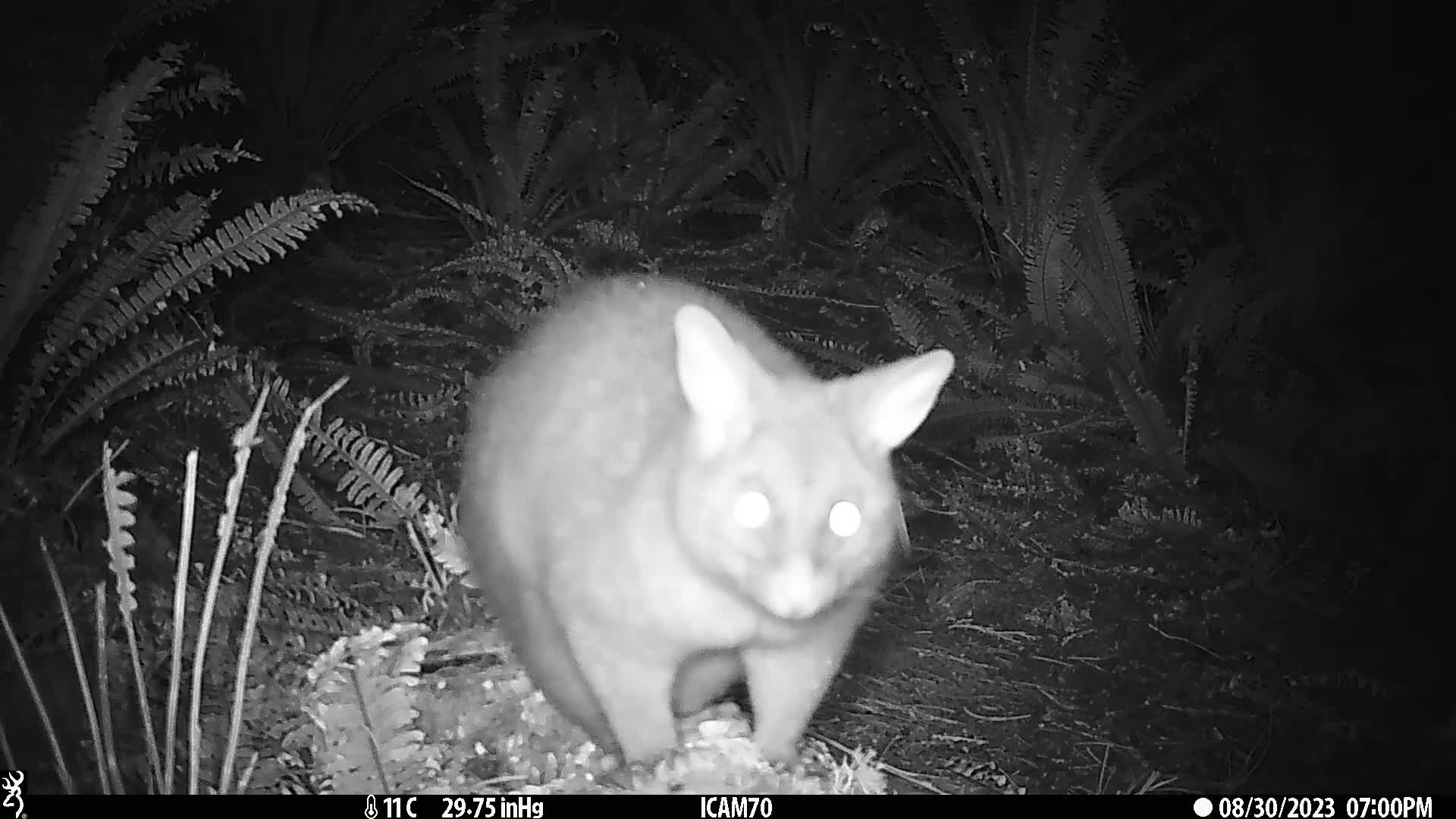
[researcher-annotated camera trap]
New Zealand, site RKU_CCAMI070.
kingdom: Animalia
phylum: Chordata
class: Mammalia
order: Diprotodontia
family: Phalangeridae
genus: Trichosurus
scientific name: Trichosurus vulpecula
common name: common brushtail possum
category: possum